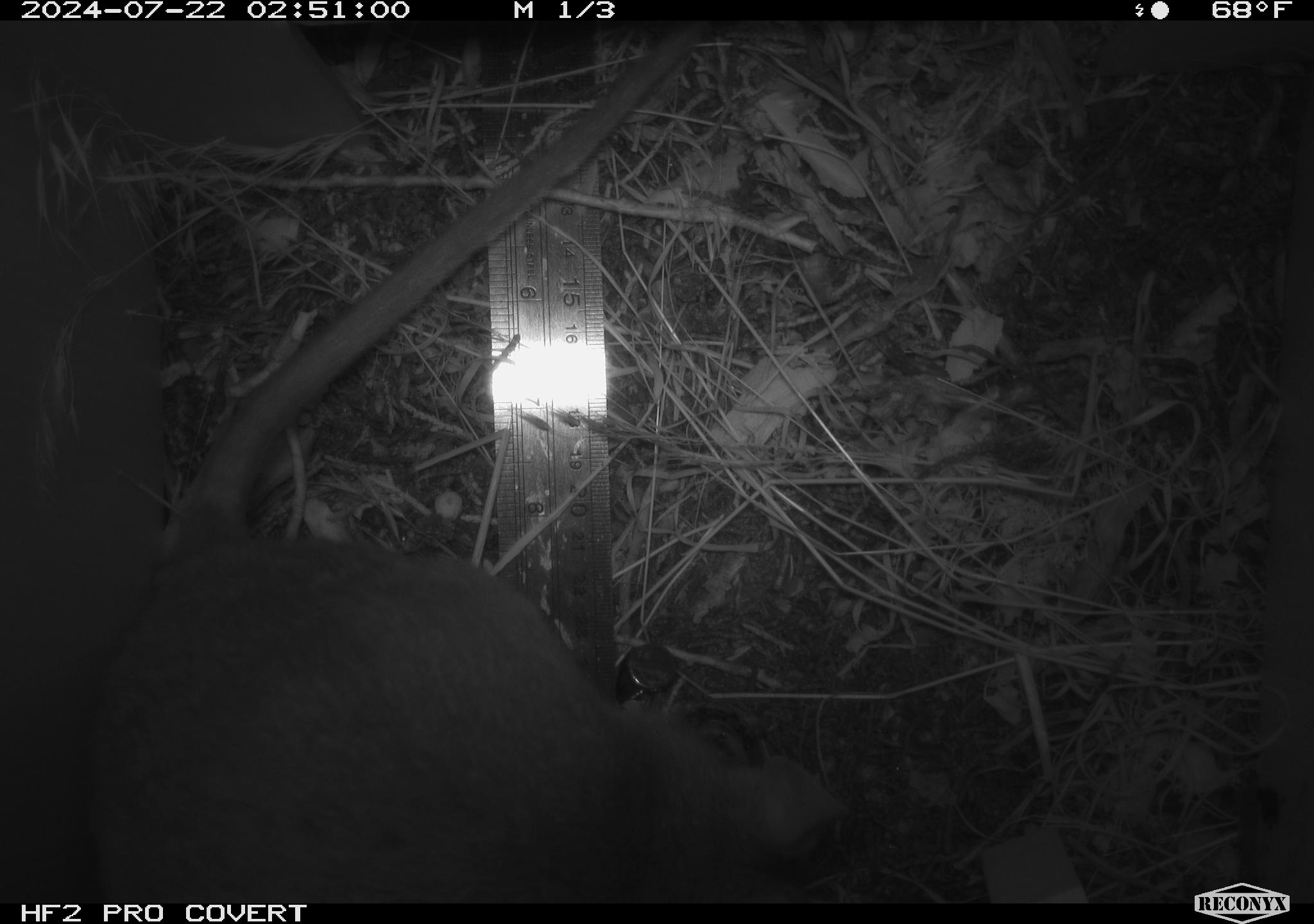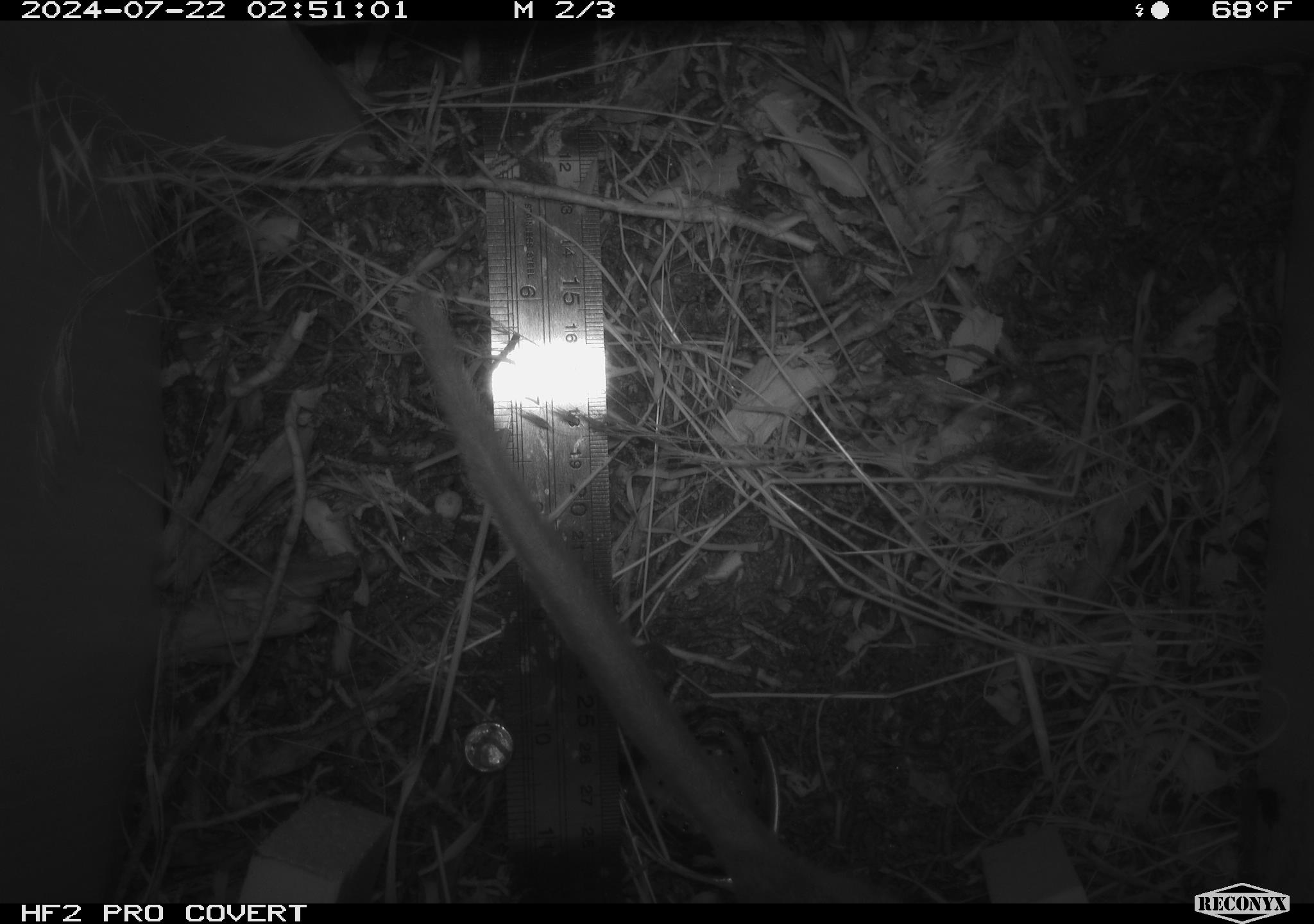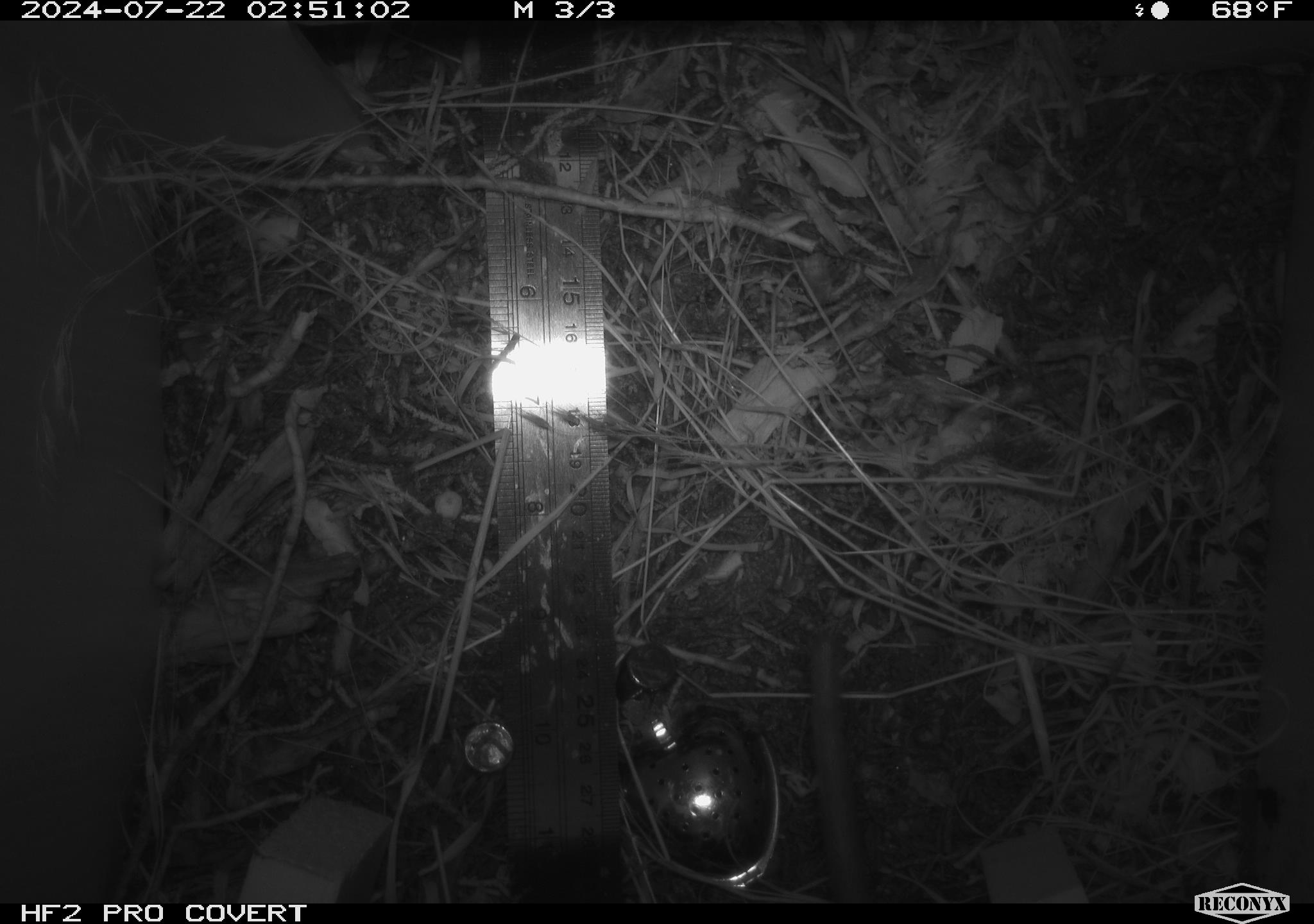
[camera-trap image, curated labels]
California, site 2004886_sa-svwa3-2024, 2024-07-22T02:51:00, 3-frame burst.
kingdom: Animalia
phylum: Chordata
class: Mammalia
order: Rodentia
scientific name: Rodentia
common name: woodrat or rat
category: woodrat or rat species